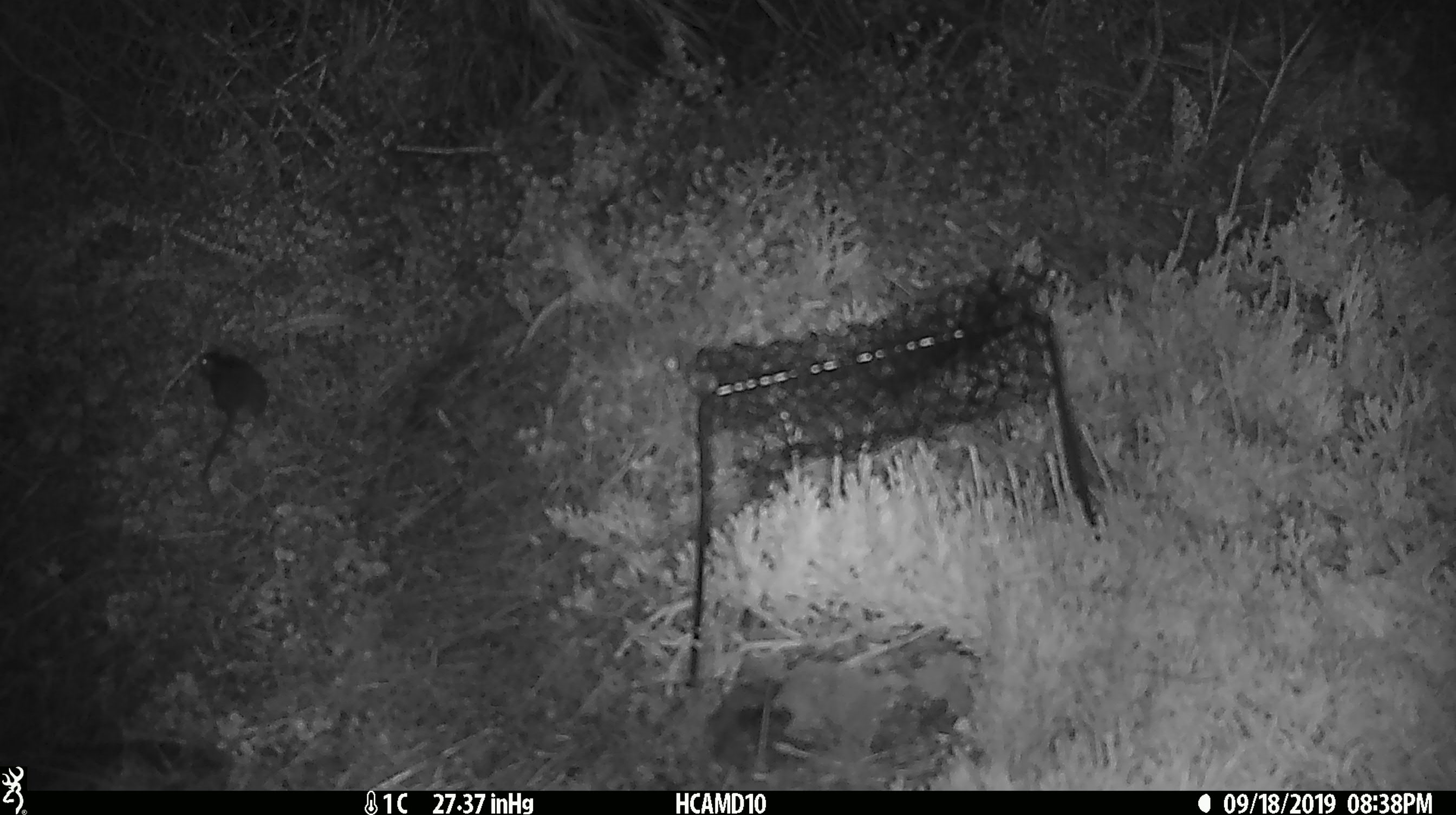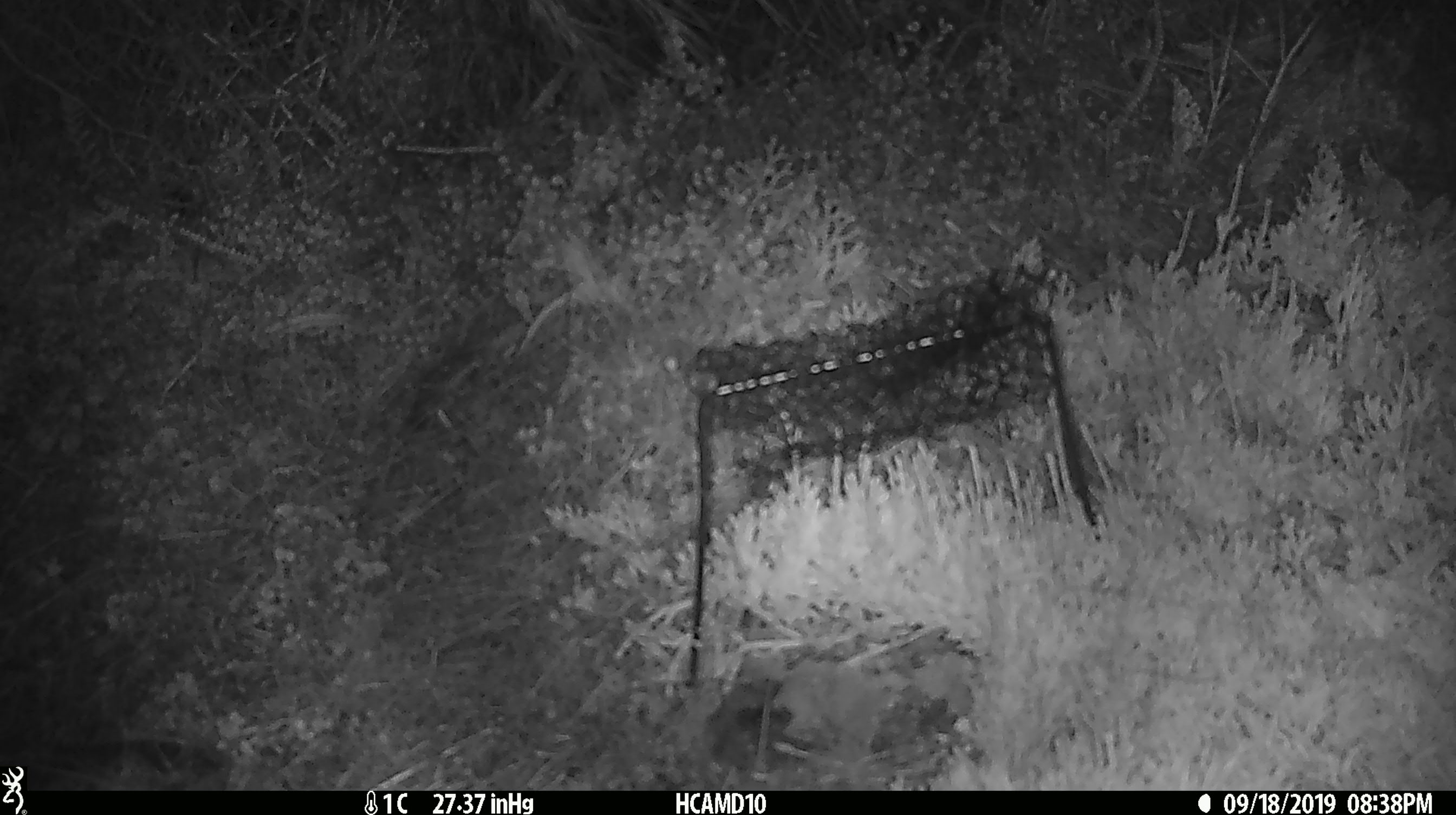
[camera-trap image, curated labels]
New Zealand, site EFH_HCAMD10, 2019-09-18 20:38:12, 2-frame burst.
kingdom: Animalia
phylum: Chordata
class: Mammalia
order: Rodentia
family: Muridae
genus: Mus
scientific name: Mus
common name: mouse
Mouse (Mus).